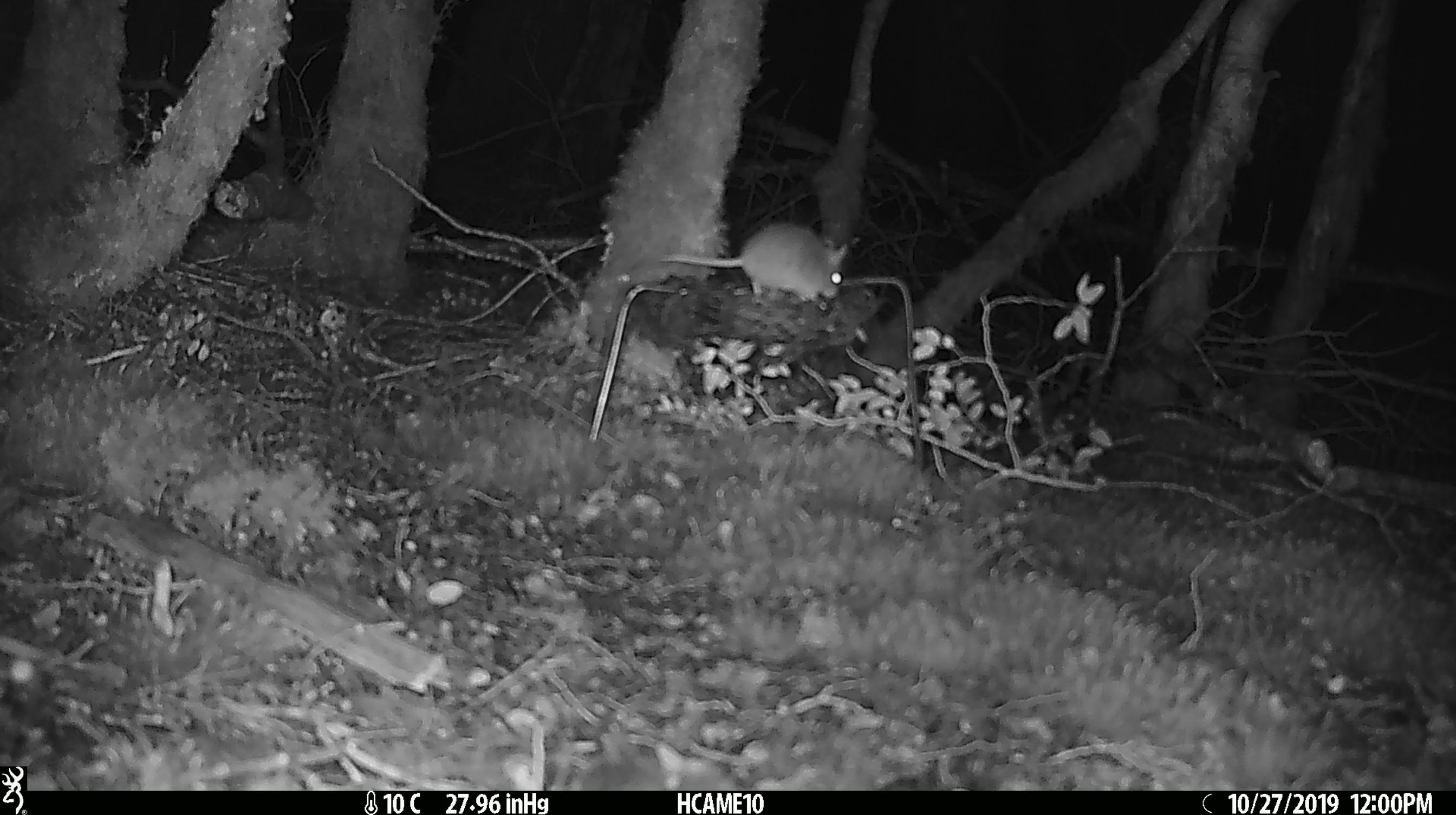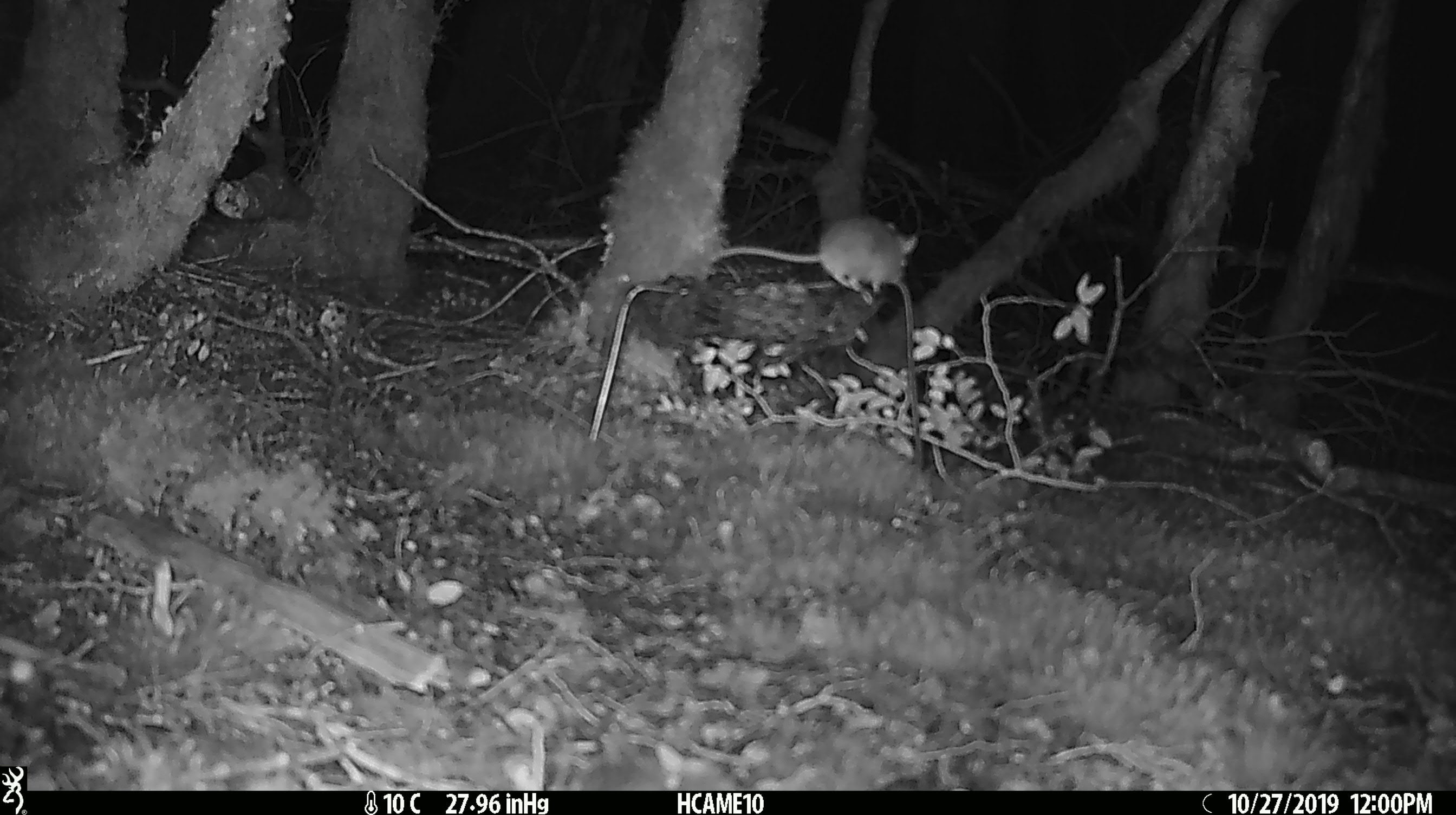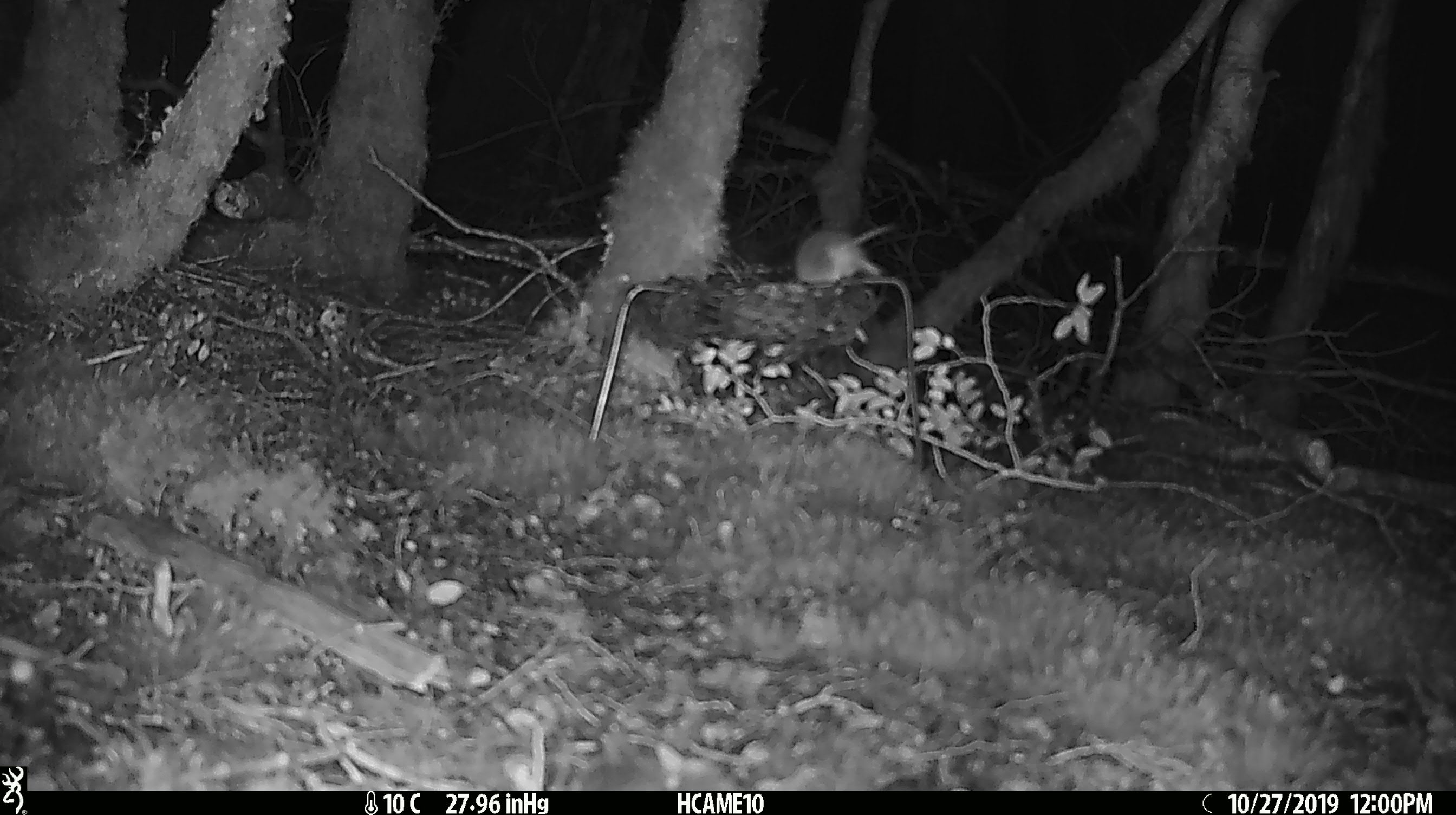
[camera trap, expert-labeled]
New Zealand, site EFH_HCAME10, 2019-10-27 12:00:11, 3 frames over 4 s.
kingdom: Animalia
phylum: Chordata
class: Mammalia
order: Rodentia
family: Muridae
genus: Mus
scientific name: Mus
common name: mouse